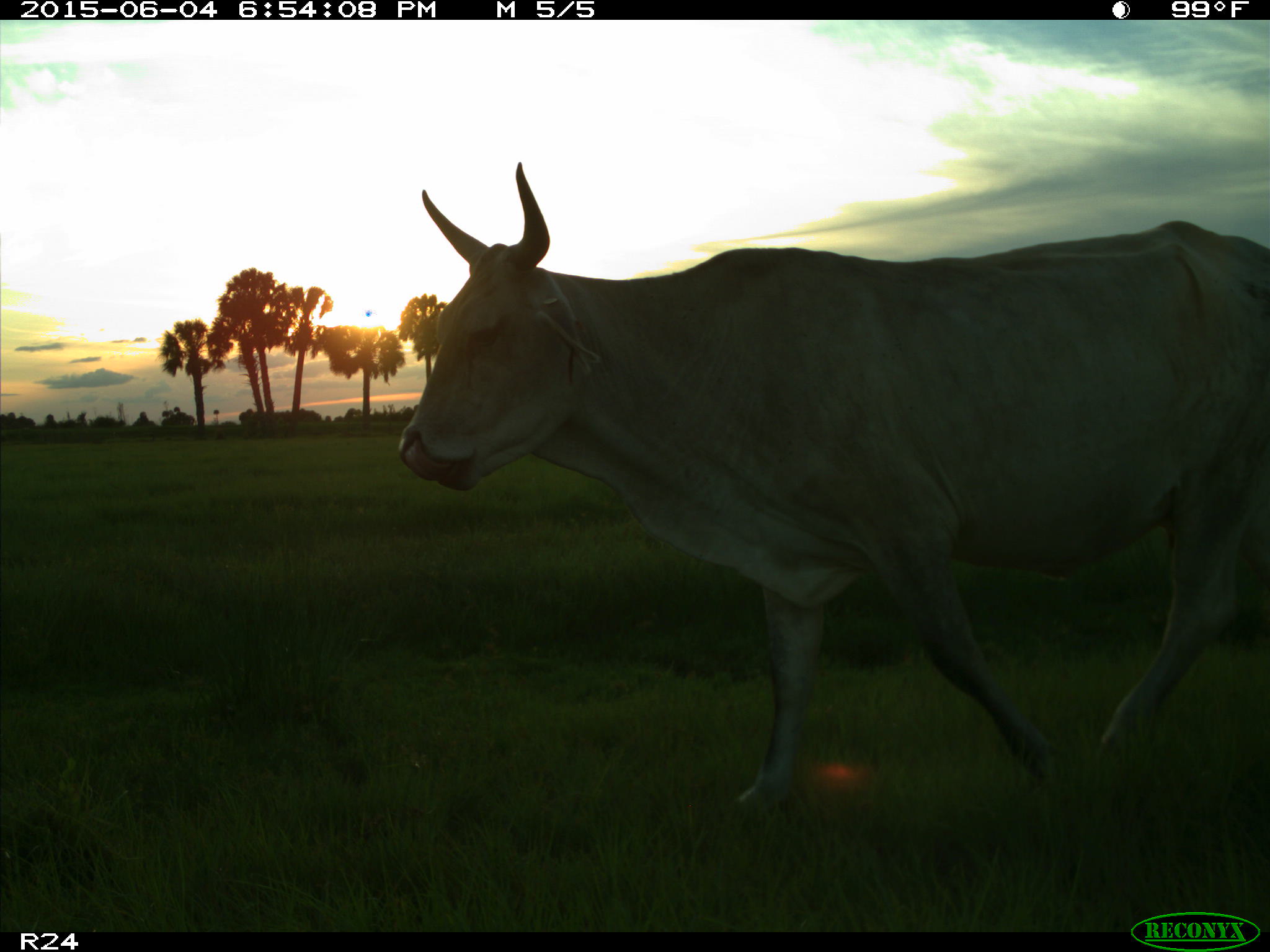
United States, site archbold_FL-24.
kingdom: Animalia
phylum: Chordata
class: Mammalia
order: Artiodactyla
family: Bovidae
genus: Bos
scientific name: Bos taurus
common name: domestic cow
Bos taurus (domestic cow).